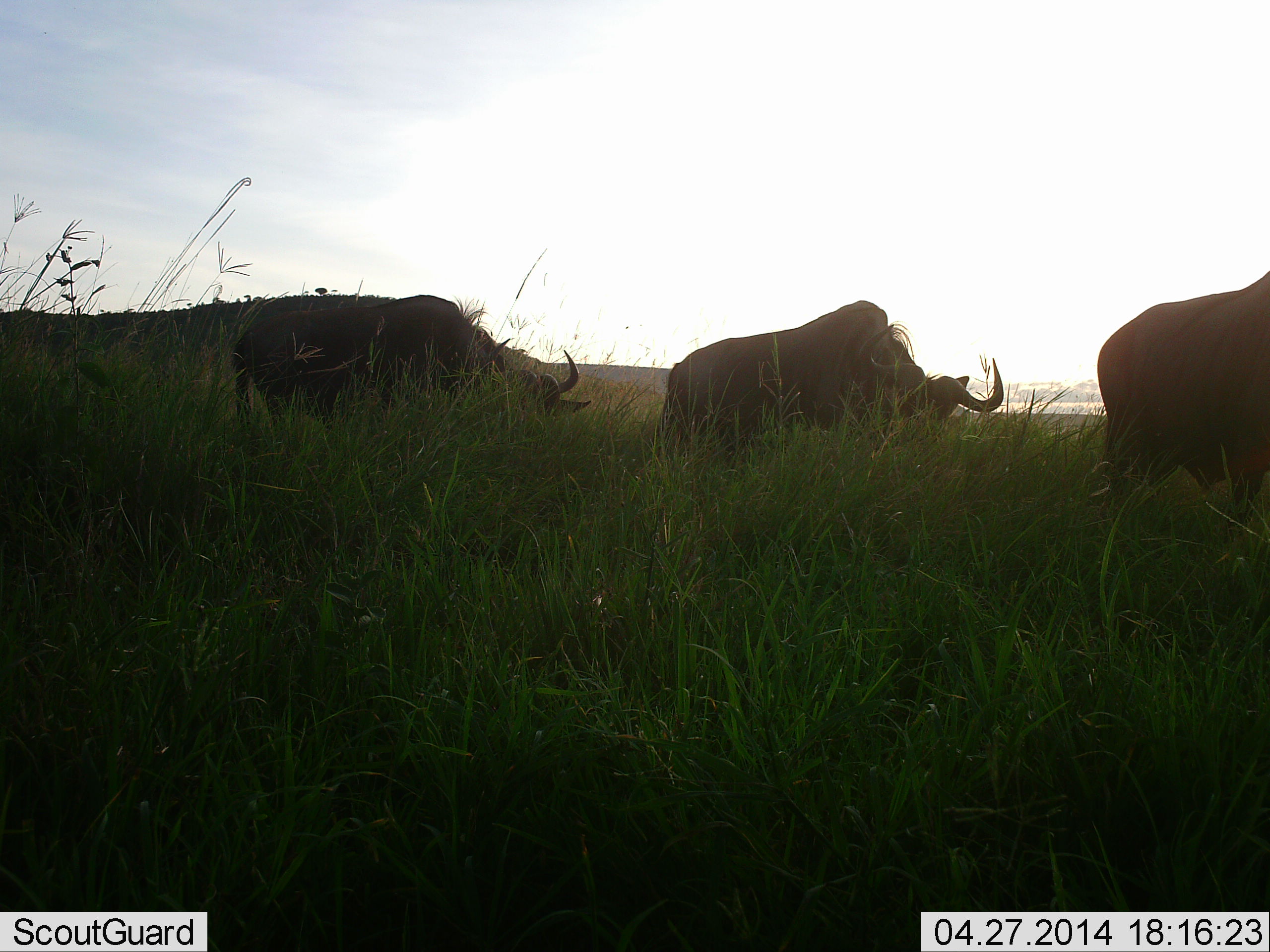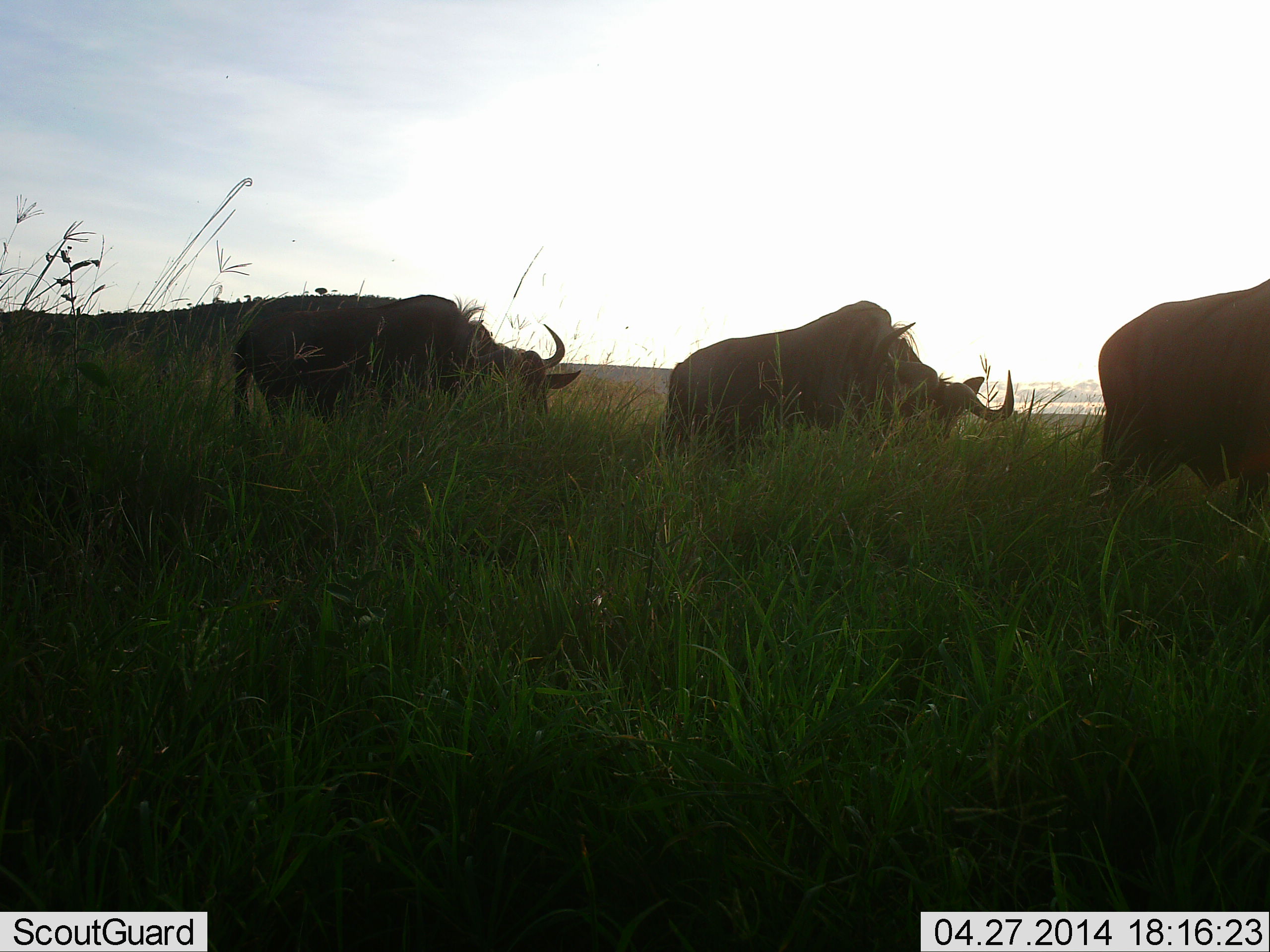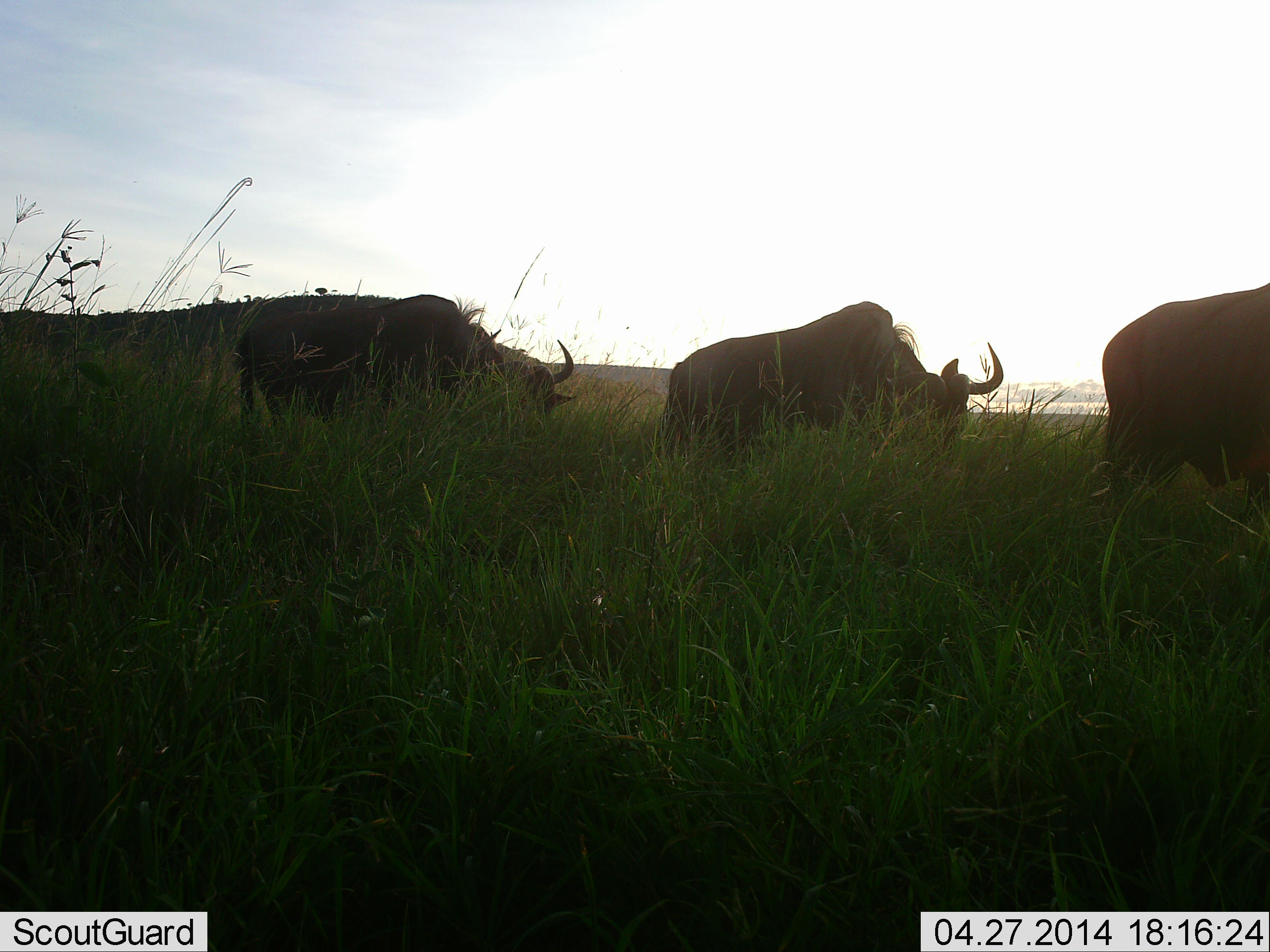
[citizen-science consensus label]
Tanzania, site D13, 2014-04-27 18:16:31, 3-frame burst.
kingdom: Animalia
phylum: Chordata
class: Mammalia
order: Artiodactyla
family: Bovidae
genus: Connochaetes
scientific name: Connochaetes taurinus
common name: blue wildebeest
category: wildebeest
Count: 3.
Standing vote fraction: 40%.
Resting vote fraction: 0%.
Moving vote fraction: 20%.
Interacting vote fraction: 0%.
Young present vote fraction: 0%.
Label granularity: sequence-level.